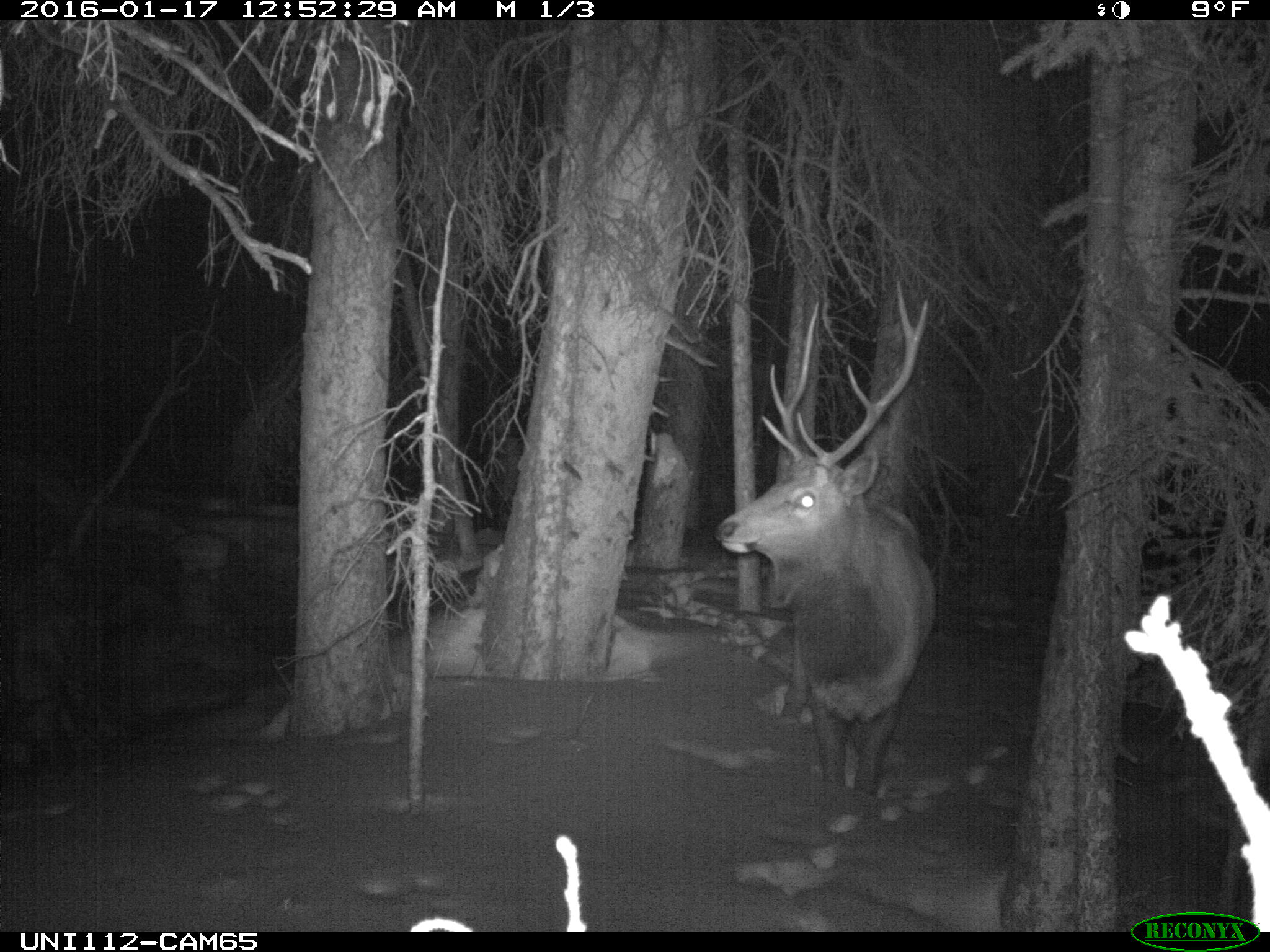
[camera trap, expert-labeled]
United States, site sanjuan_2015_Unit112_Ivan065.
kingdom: Animalia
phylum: Chordata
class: Mammalia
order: Artiodactyla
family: Cervidae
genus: Cervus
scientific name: Cervus elaphus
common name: red deer